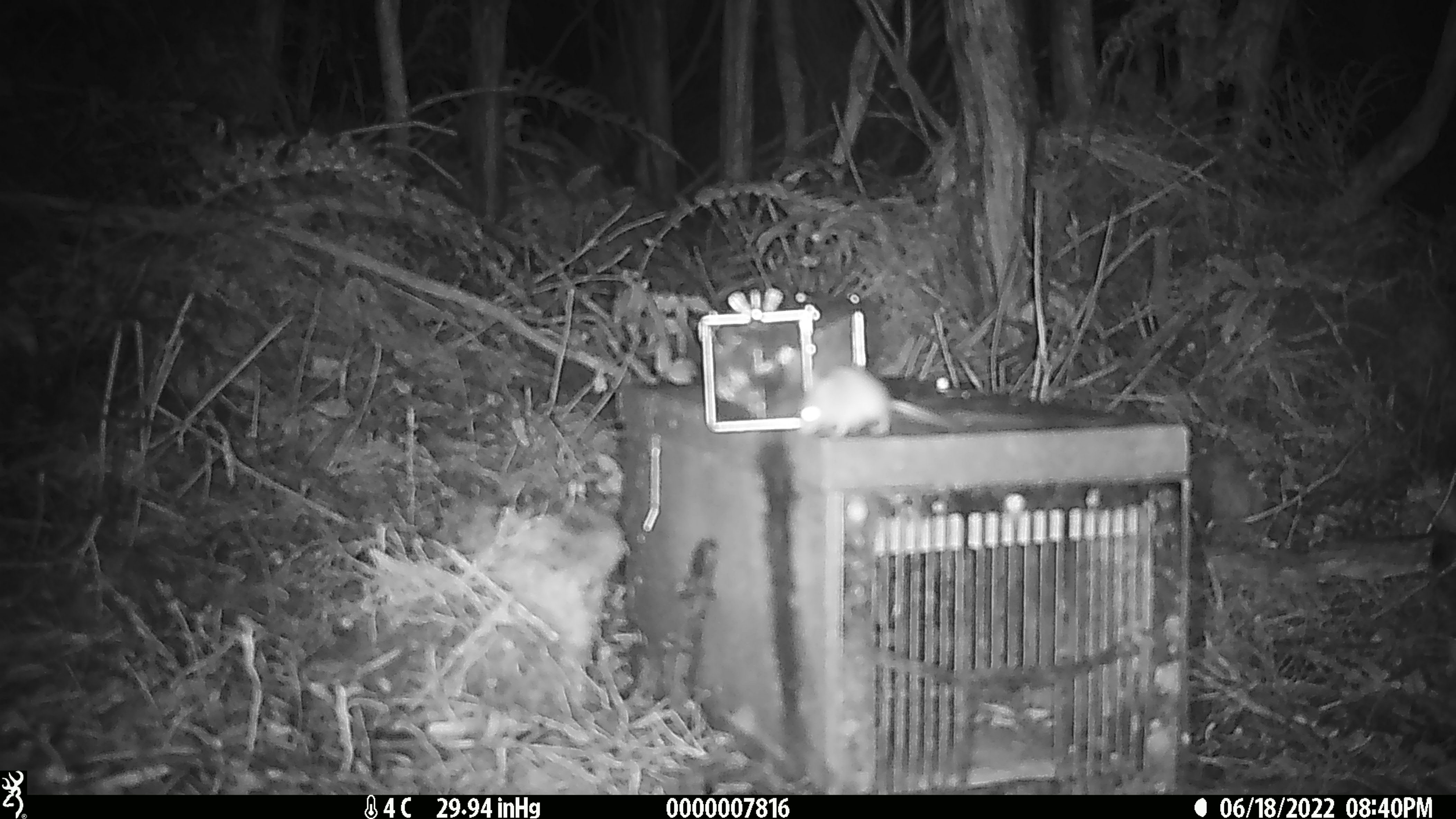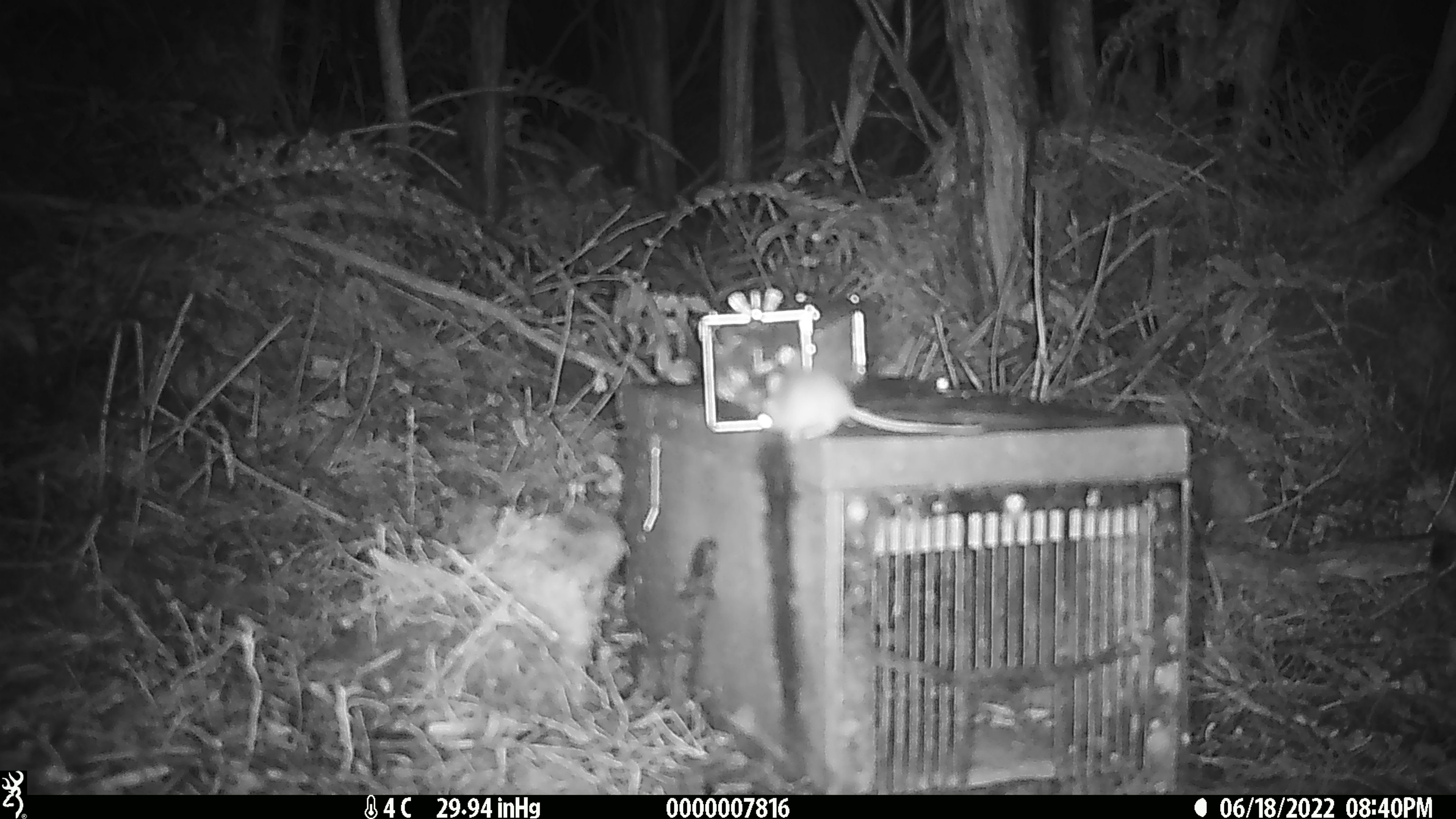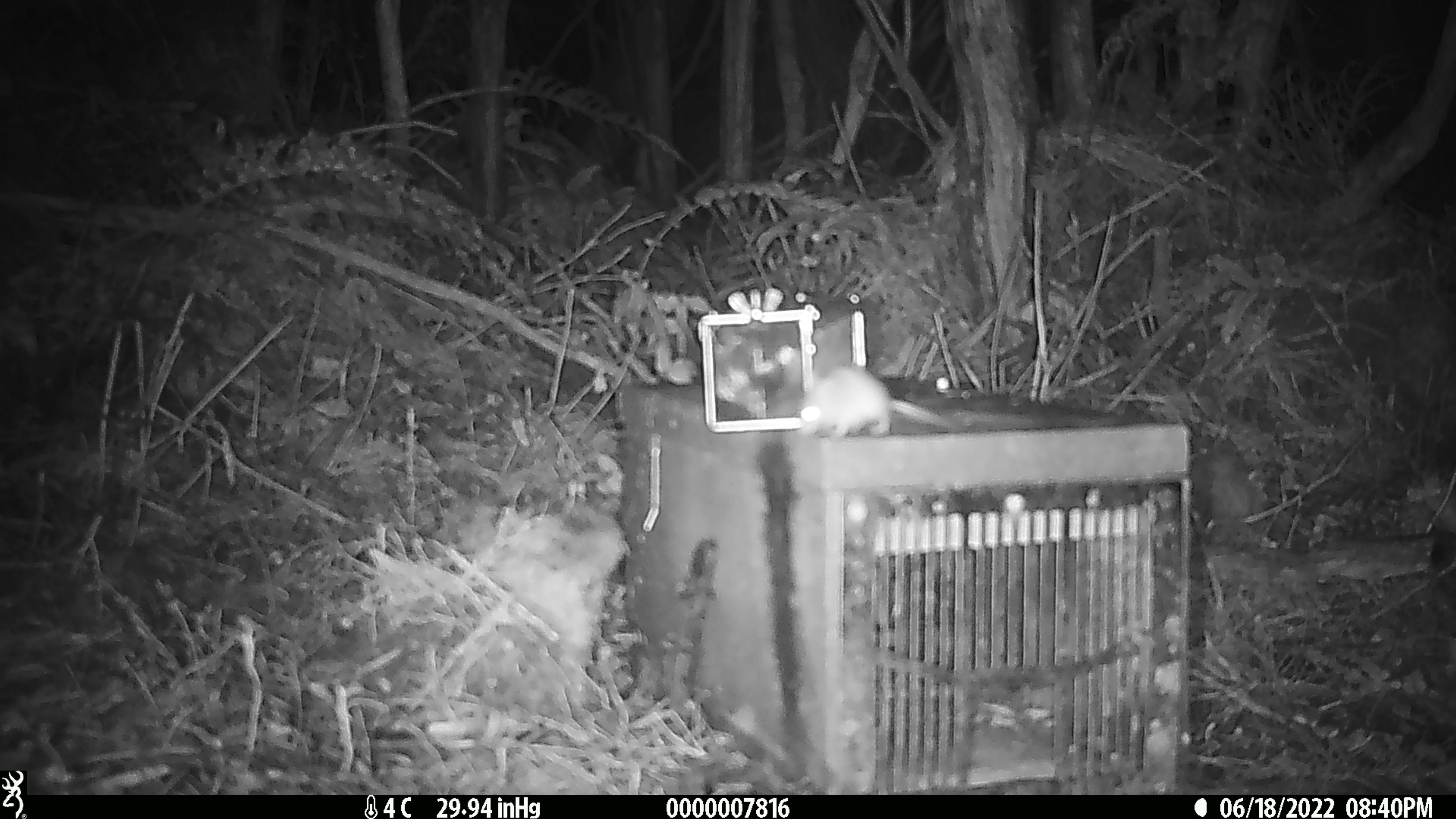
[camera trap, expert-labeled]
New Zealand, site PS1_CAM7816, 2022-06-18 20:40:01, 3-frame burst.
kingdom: Animalia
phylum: Chordata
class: Mammalia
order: Rodentia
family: Muridae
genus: Mus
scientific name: Mus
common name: mouse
Mouse (Mus).